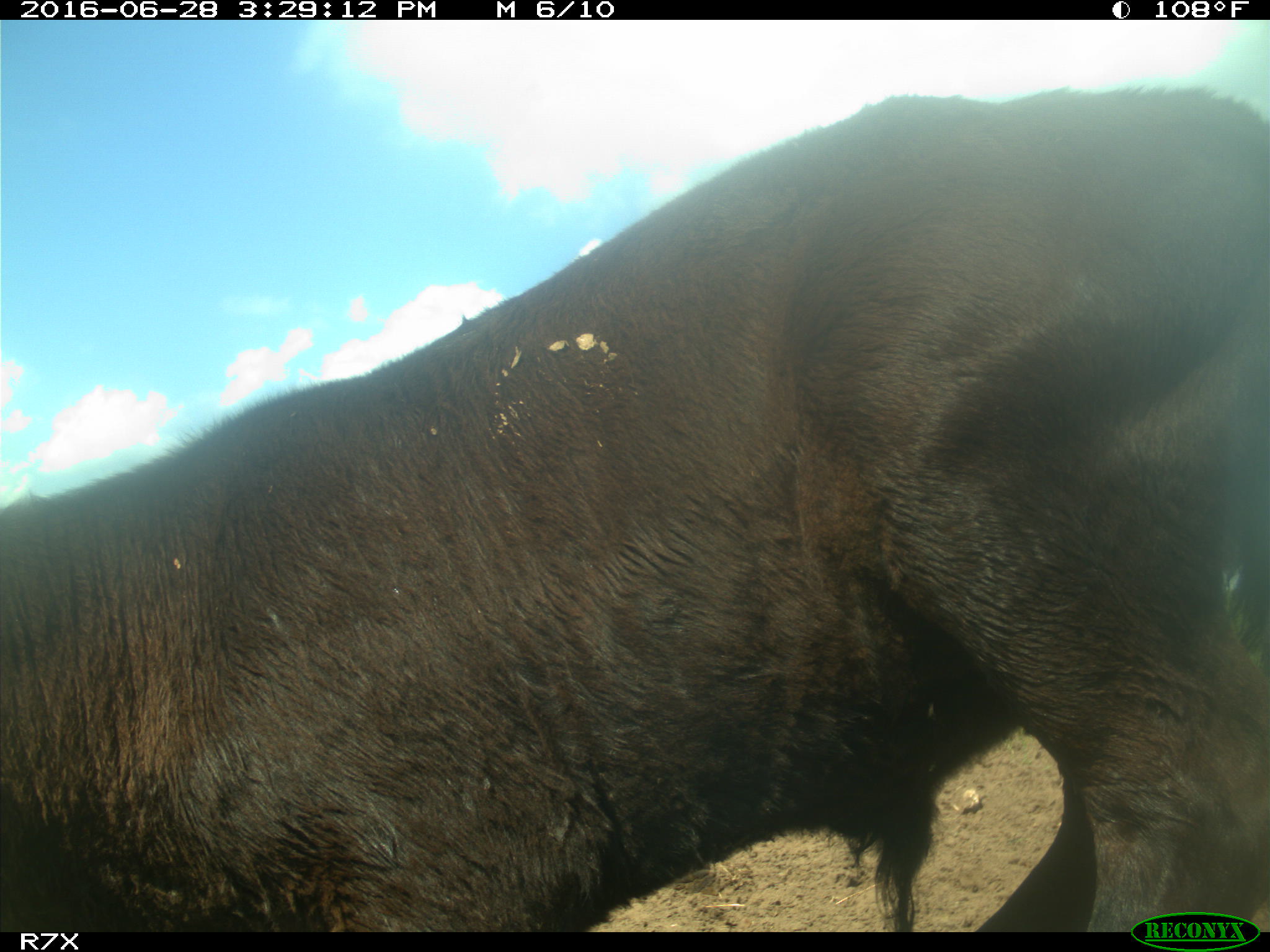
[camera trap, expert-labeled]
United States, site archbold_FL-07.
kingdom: Animalia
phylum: Chordata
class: Mammalia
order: Artiodactyla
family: Bovidae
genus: Bos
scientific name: Bos taurus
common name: domestic cow